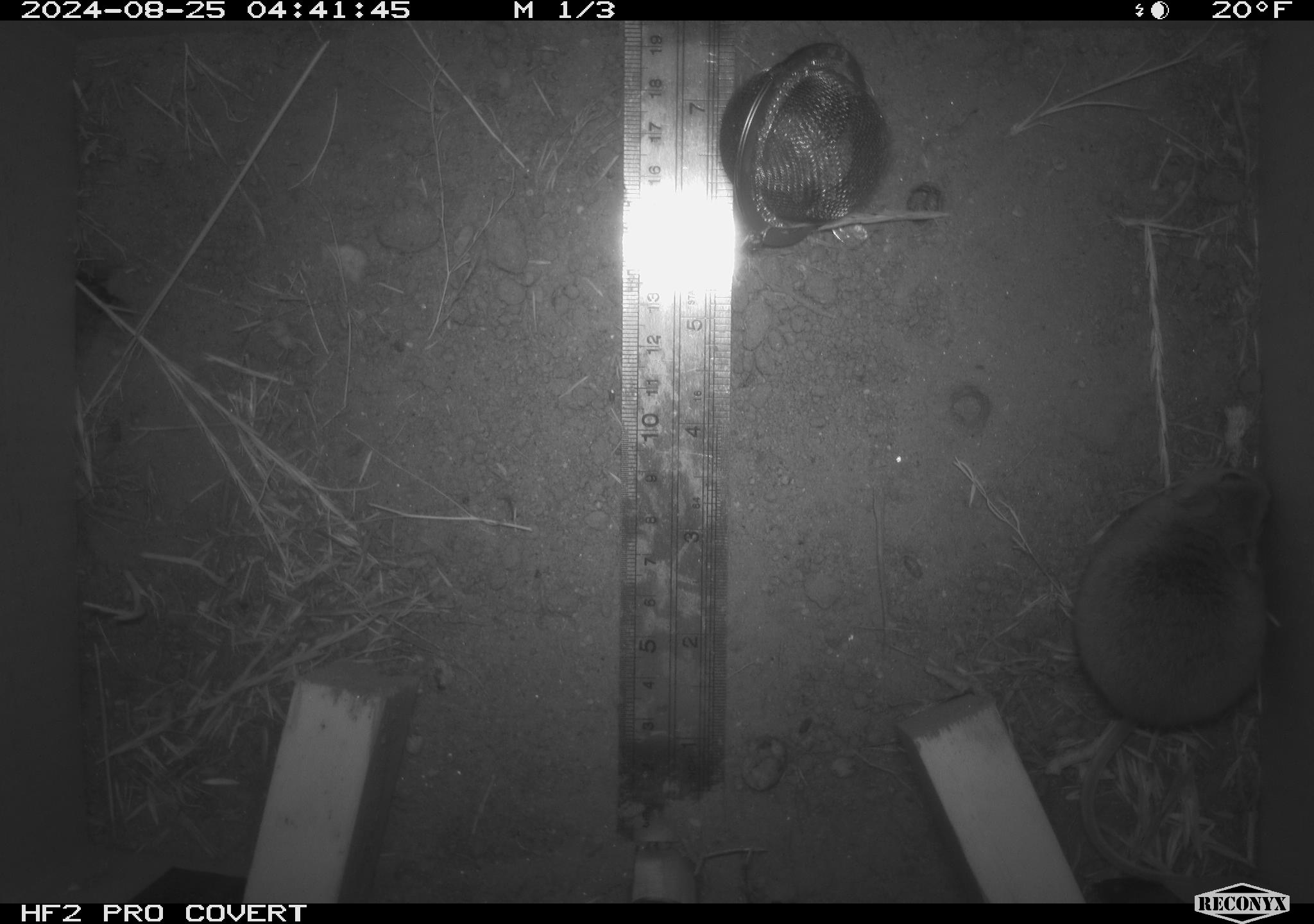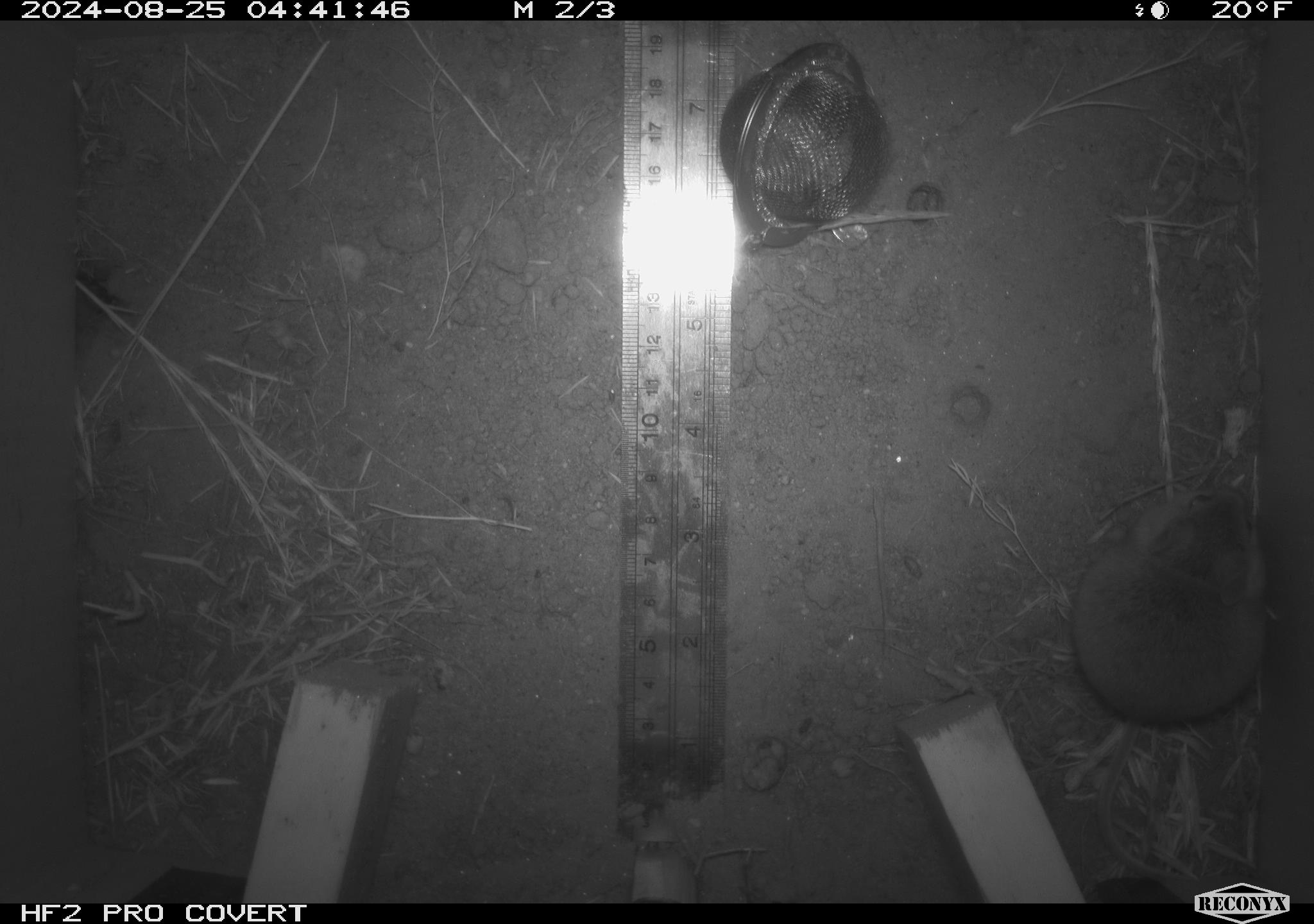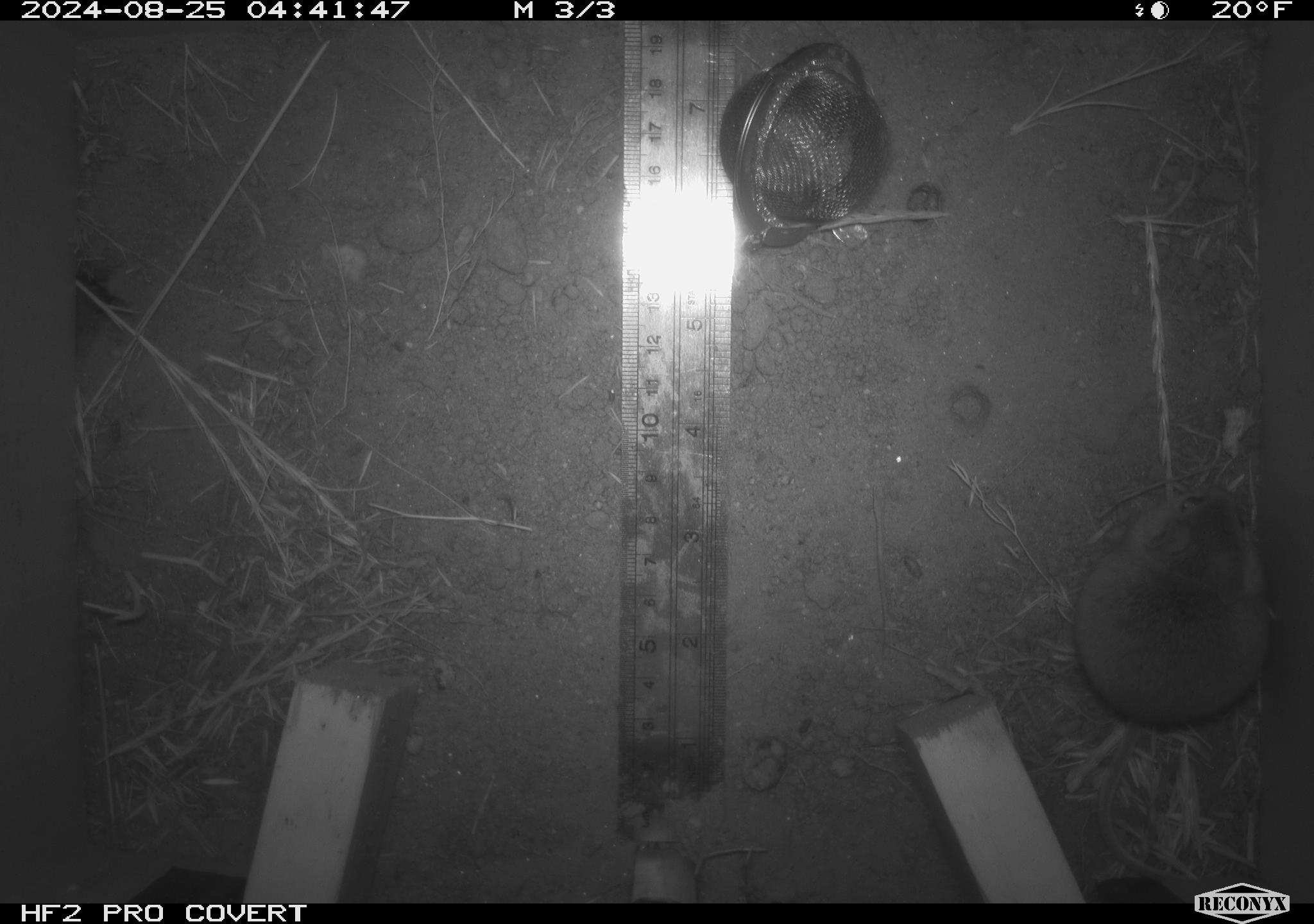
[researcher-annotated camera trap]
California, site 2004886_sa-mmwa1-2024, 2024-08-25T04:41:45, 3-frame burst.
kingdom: Animalia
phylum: Chordata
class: Mammalia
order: Rodentia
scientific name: Rodentia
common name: mouse species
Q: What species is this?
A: Mouse species (Rodentia).